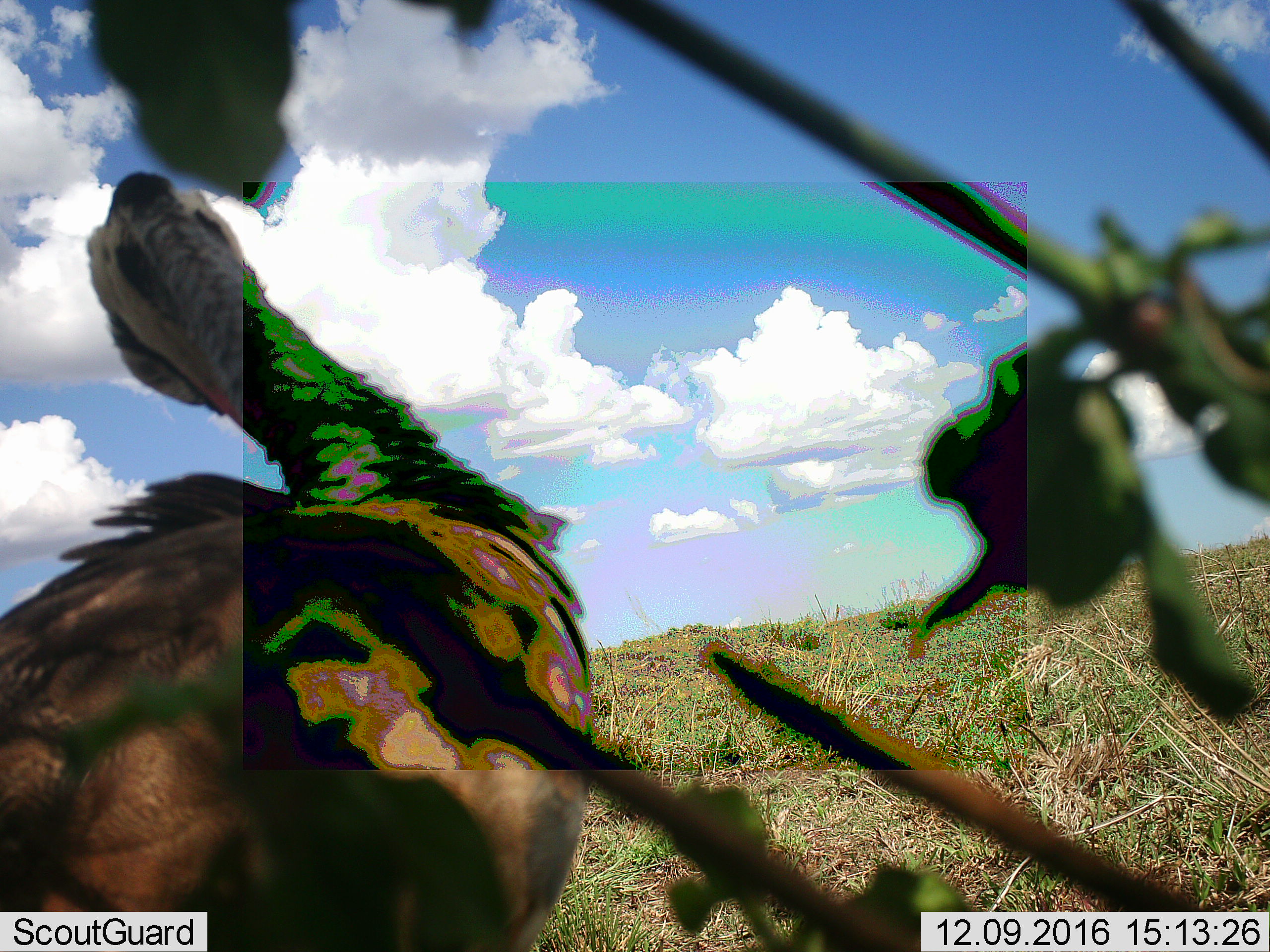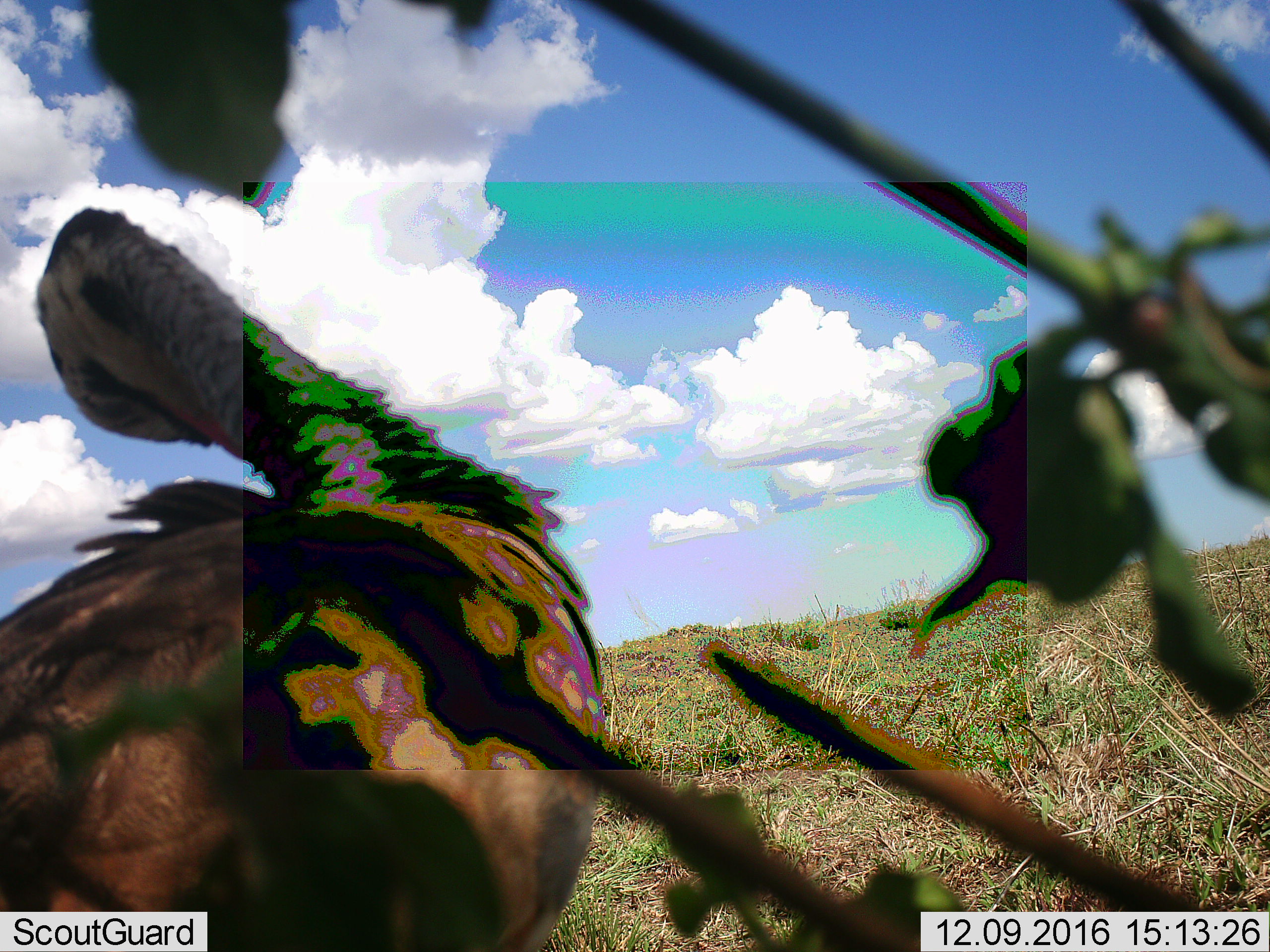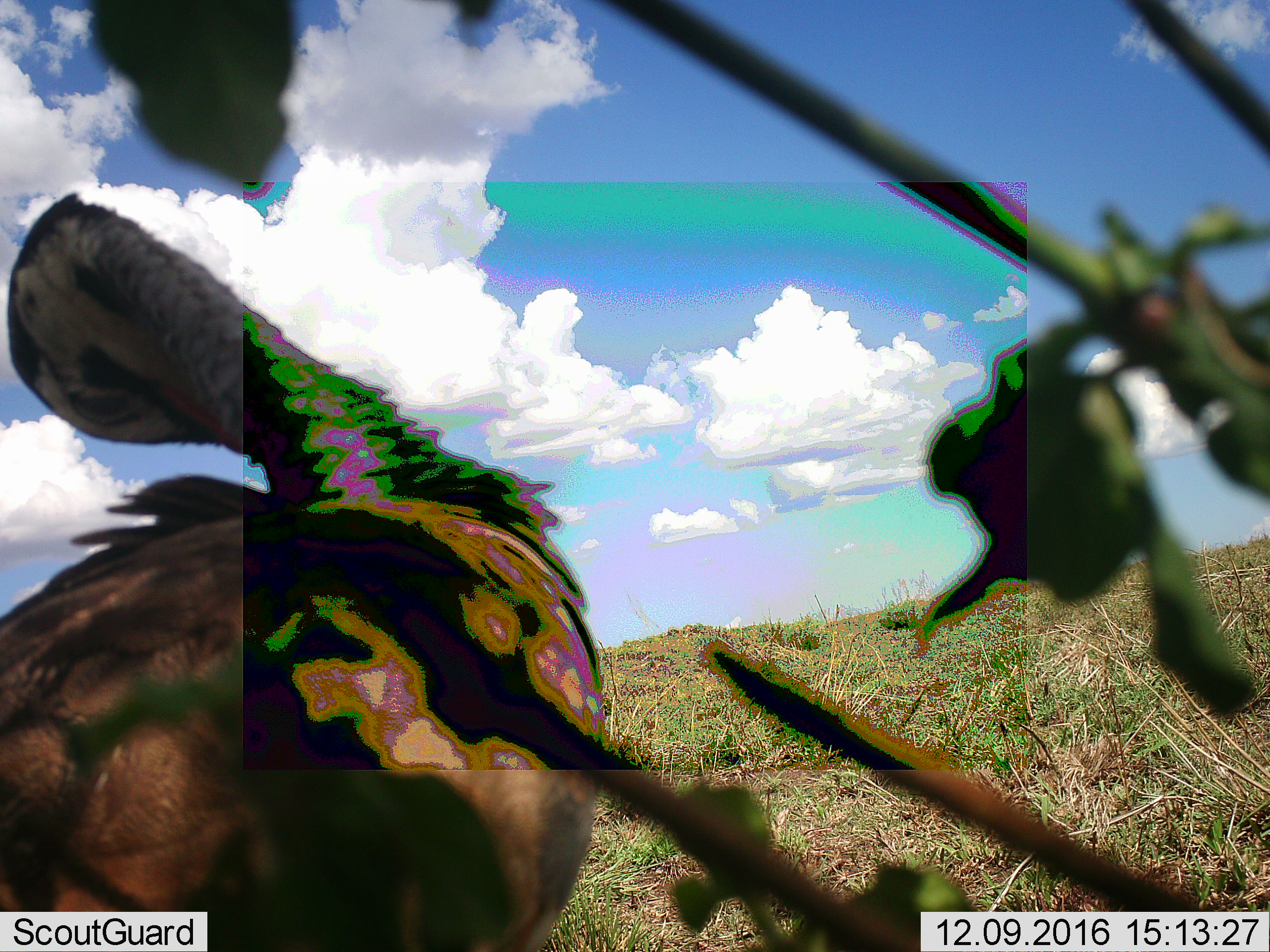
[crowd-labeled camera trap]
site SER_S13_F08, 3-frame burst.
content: unidentified animal